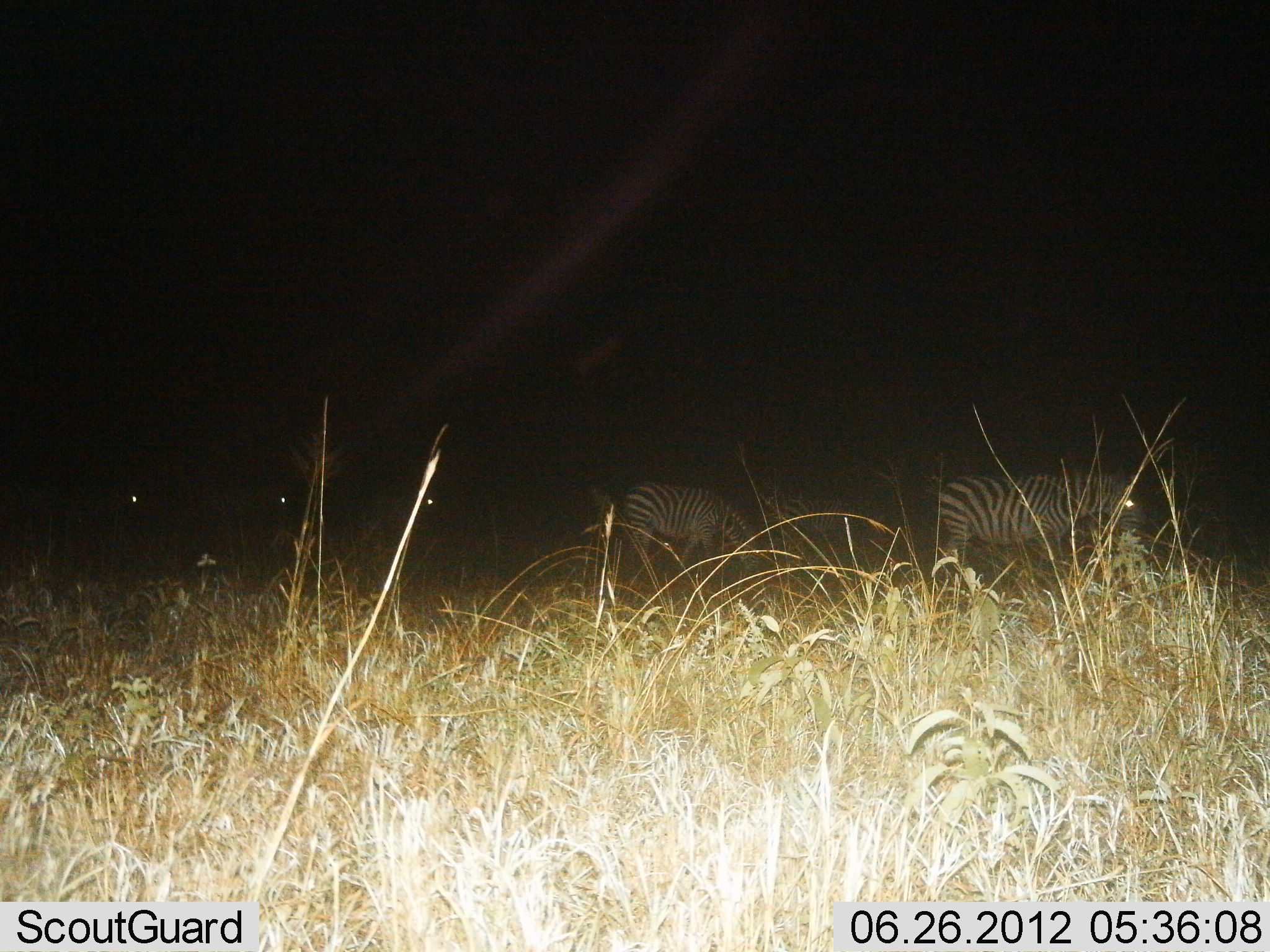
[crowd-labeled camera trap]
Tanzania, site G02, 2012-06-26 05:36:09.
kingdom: Animalia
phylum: Chordata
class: Mammalia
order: Perissodactyla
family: Equidae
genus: Equus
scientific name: Equus quagga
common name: plains zebra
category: zebra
Zebra (plains zebra) (Equus quagga), count 5. Behavior (volunteer vote fractions): standing 80%, resting 0%, moving 30%, interacting 0%. Young present (vote fraction): 0%. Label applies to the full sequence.